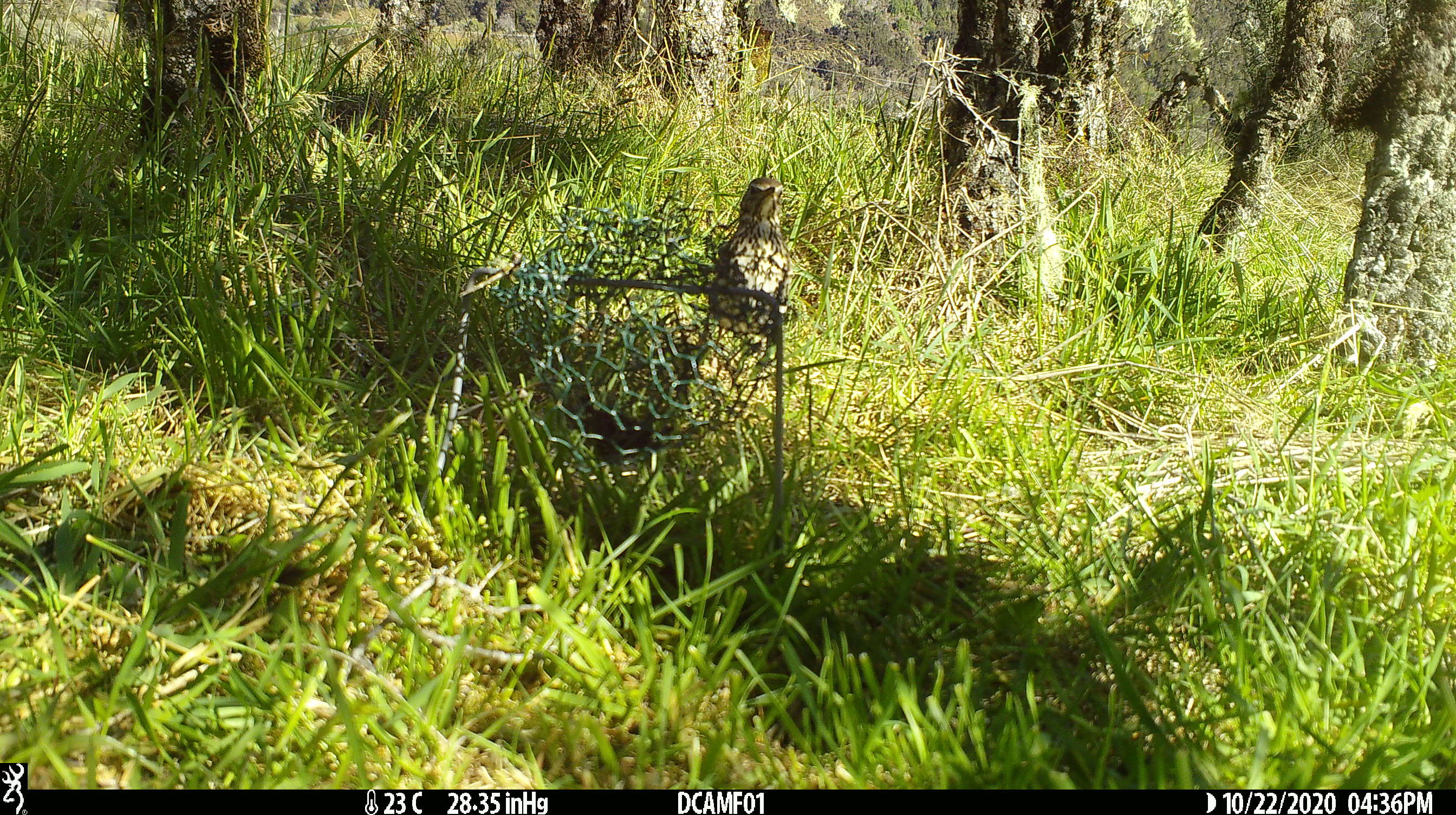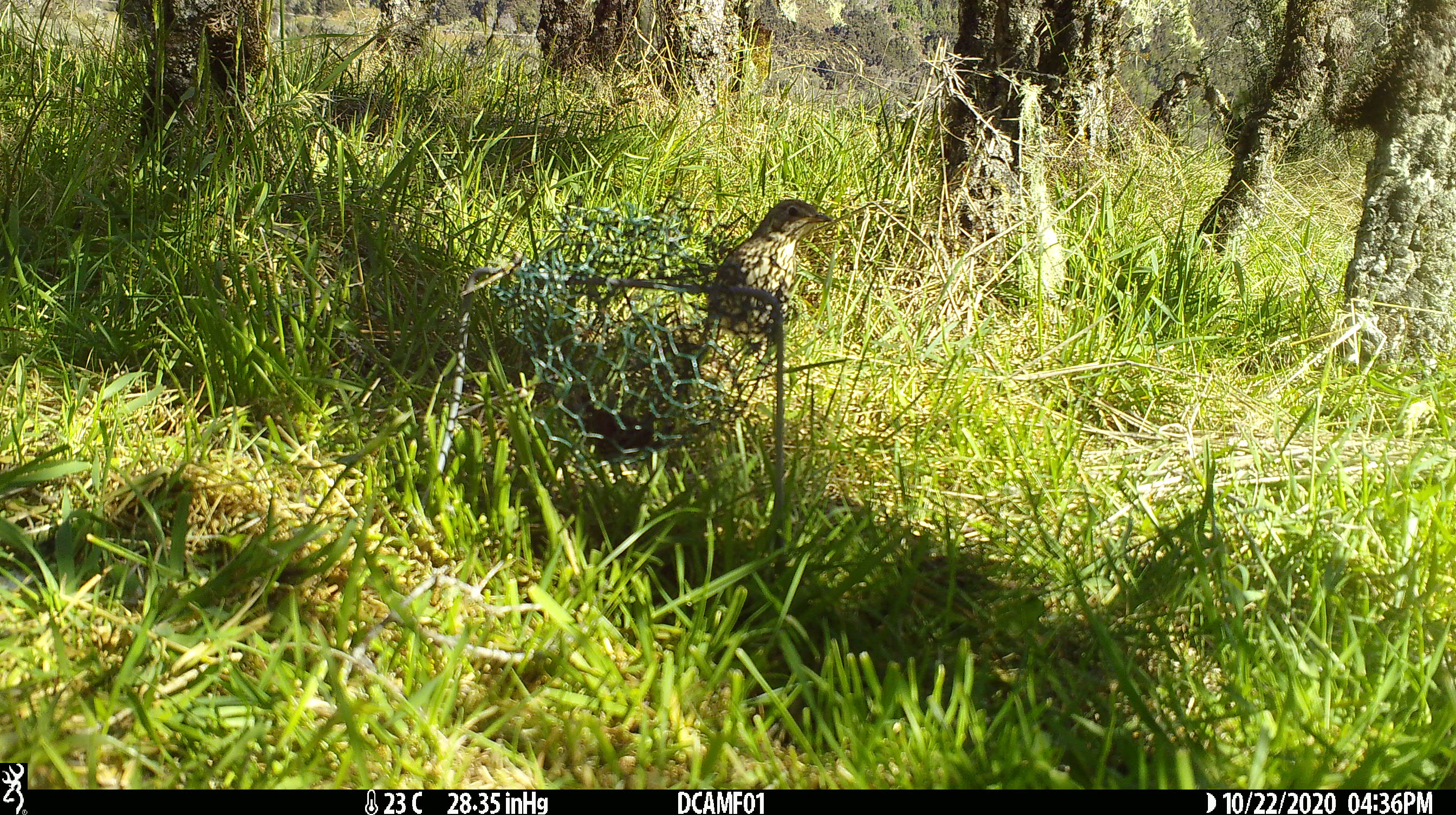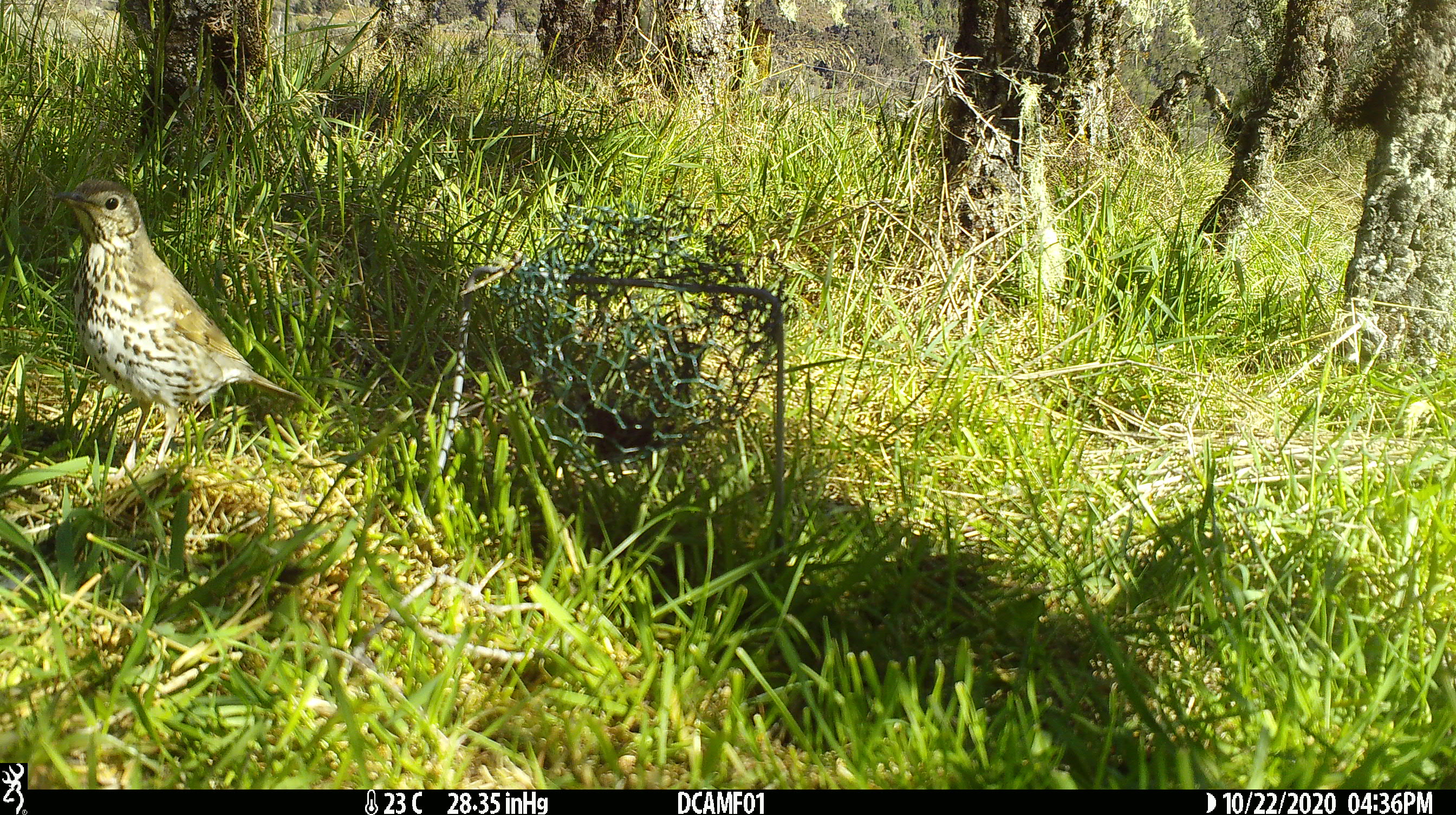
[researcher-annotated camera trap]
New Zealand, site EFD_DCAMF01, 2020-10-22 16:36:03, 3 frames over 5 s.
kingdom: Animalia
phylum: Chordata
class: Aves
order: Passeriformes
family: Turdidae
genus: Turdus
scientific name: Turdus philomelos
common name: song thrush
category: thrush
Thrush (song thrush) (Turdus philomelos).